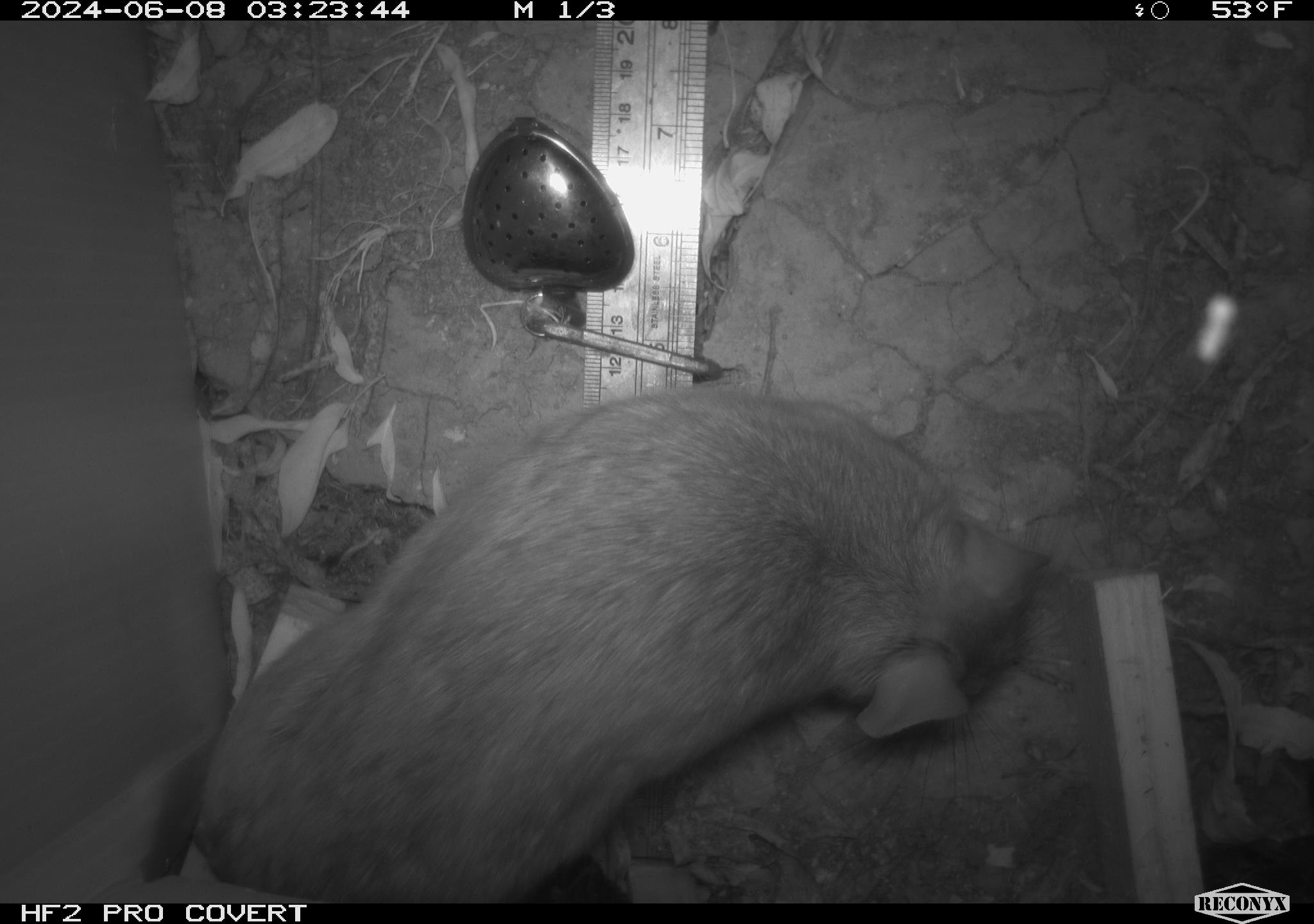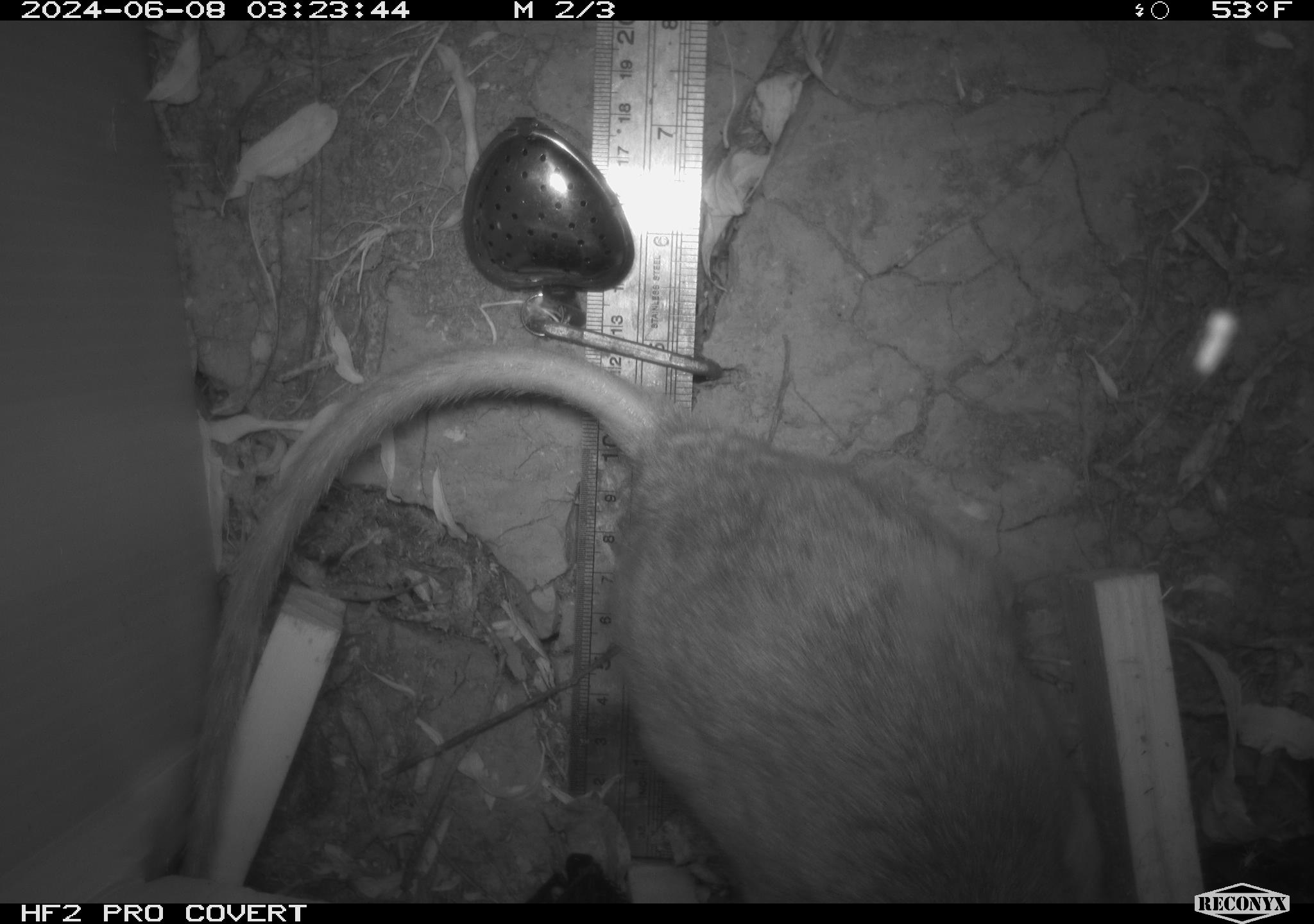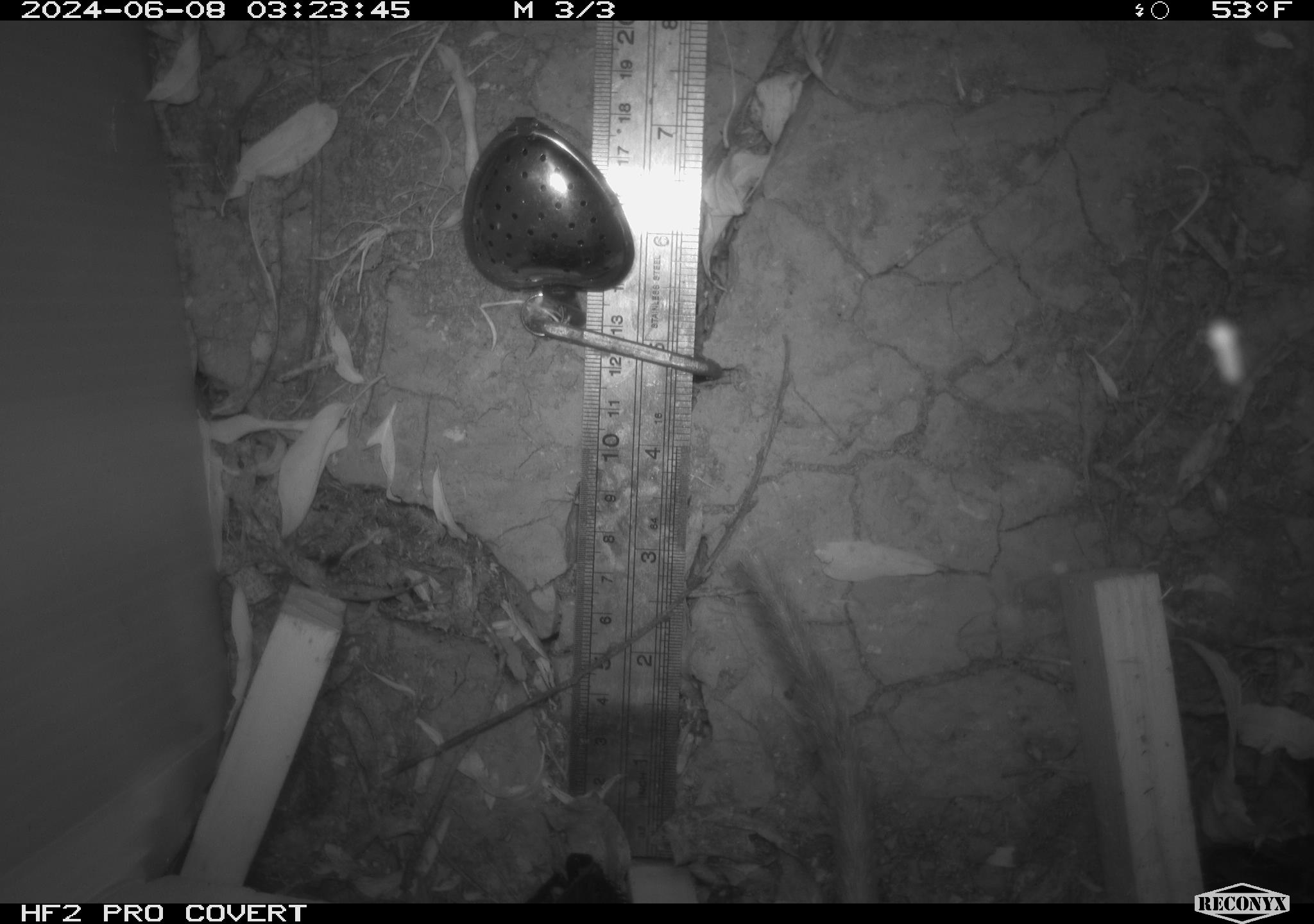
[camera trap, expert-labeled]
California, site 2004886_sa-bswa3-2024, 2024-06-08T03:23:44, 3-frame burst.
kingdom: Animalia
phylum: Chordata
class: Mammalia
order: Rodentia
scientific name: Rodentia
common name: woodrat or rat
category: woodrat or rat species